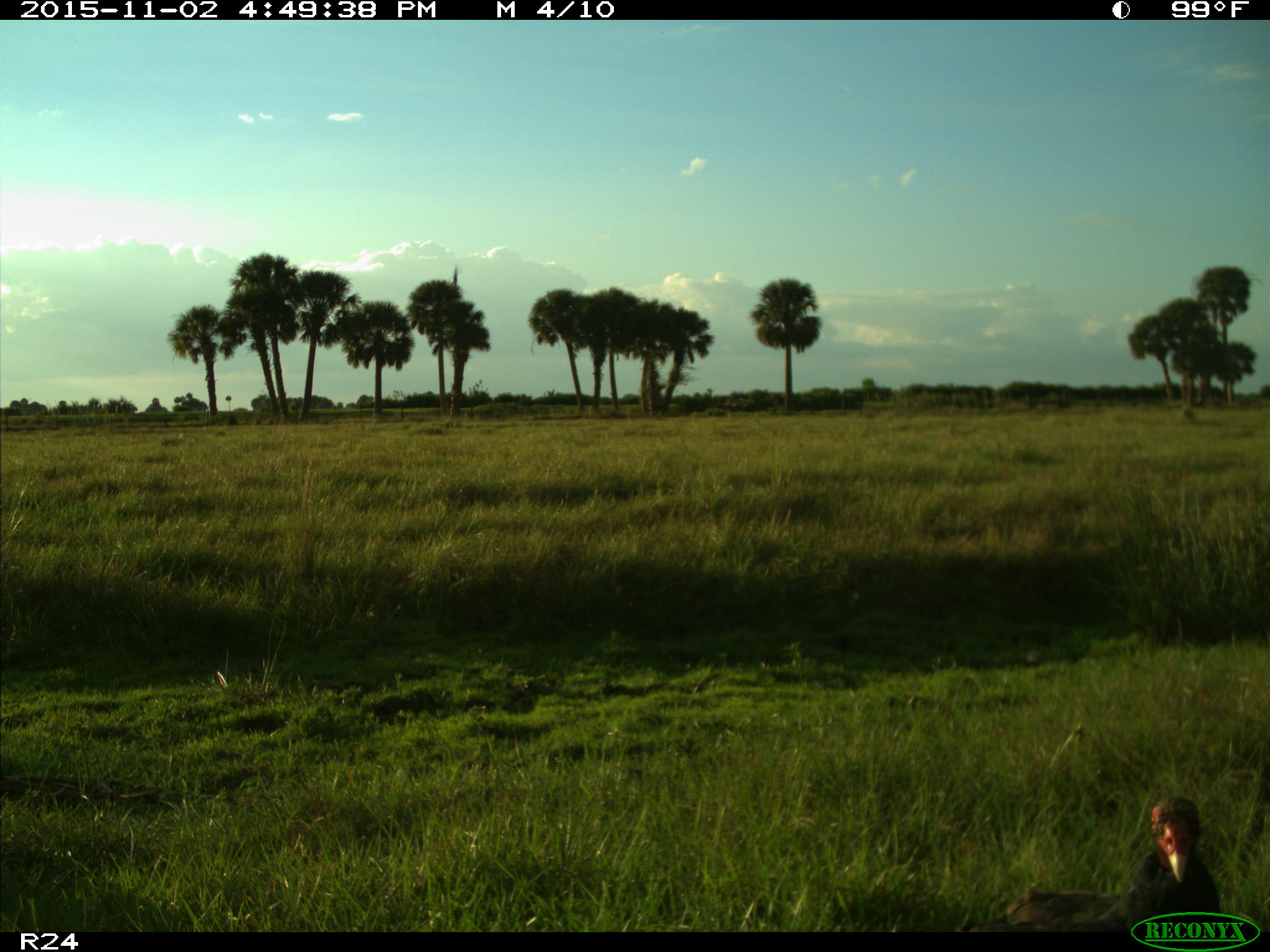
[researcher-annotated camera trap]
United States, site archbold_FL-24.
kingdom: Animalia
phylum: Chordata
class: Aves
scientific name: Aves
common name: birds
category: unidentified bird